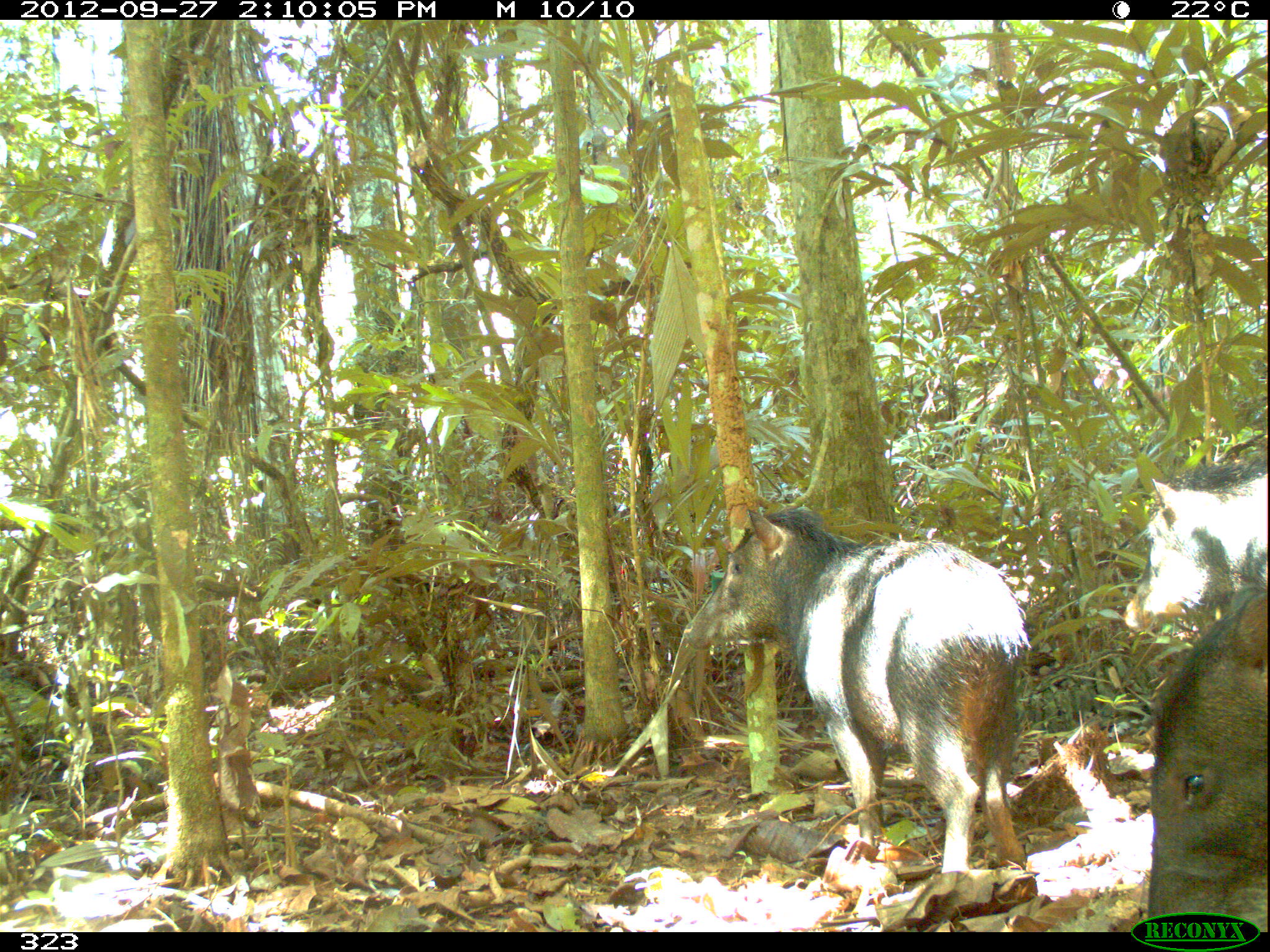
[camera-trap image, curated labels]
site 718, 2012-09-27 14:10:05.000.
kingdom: Animalia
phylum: Chordata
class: Mammalia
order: Artiodactyla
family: Tayassuidae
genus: Tayassu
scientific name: Tayassu pecari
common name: white-lipped peccary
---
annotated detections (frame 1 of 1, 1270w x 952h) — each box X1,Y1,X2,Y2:
tayassu pecari: 681,506,1031,873; 1142,587,1267,929; 1120,431,1266,632